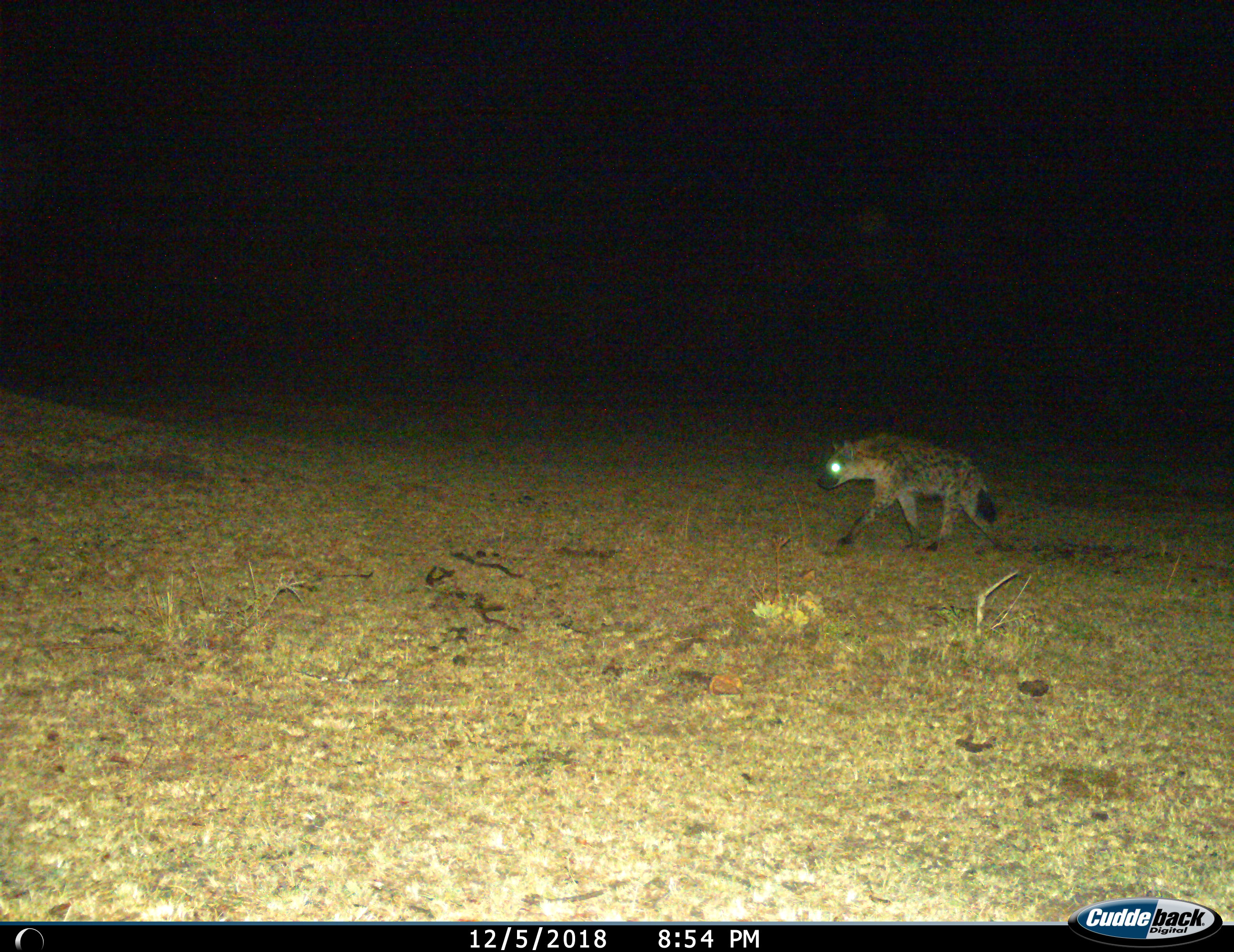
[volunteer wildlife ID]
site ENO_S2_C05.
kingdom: Animalia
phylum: Chordata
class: Mammalia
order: Carnivora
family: Hyaenidae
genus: Crocuta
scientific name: Crocuta crocuta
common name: spotted hyena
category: hyenaspotted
Hyenaspotted (spotted hyena) (Crocuta crocuta), count 1. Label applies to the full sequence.